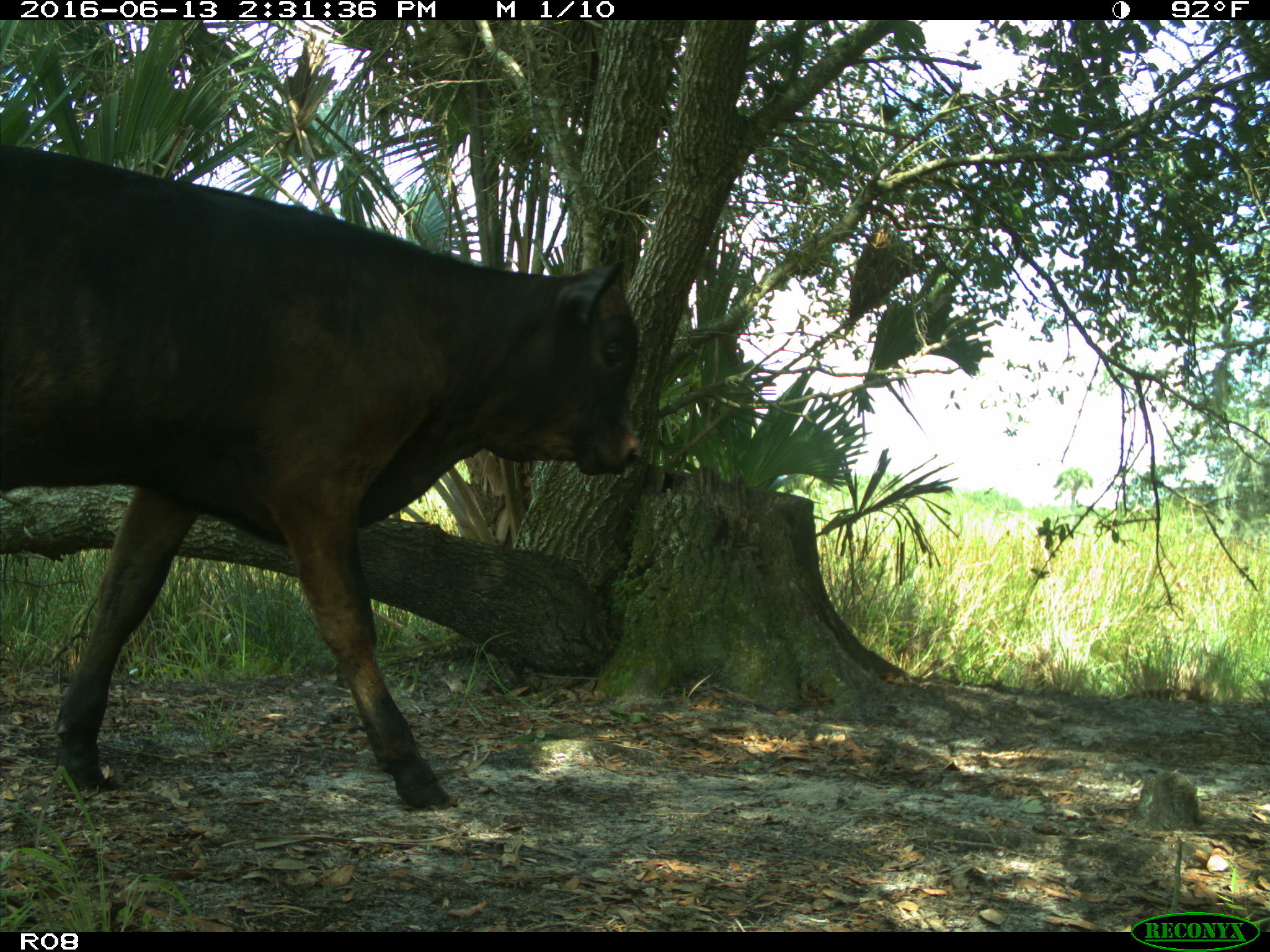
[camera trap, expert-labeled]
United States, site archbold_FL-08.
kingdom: Animalia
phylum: Chordata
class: Mammalia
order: Artiodactyla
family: Bovidae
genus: Bos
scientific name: Bos taurus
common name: domestic cow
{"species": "Bos taurus (domestic cow)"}